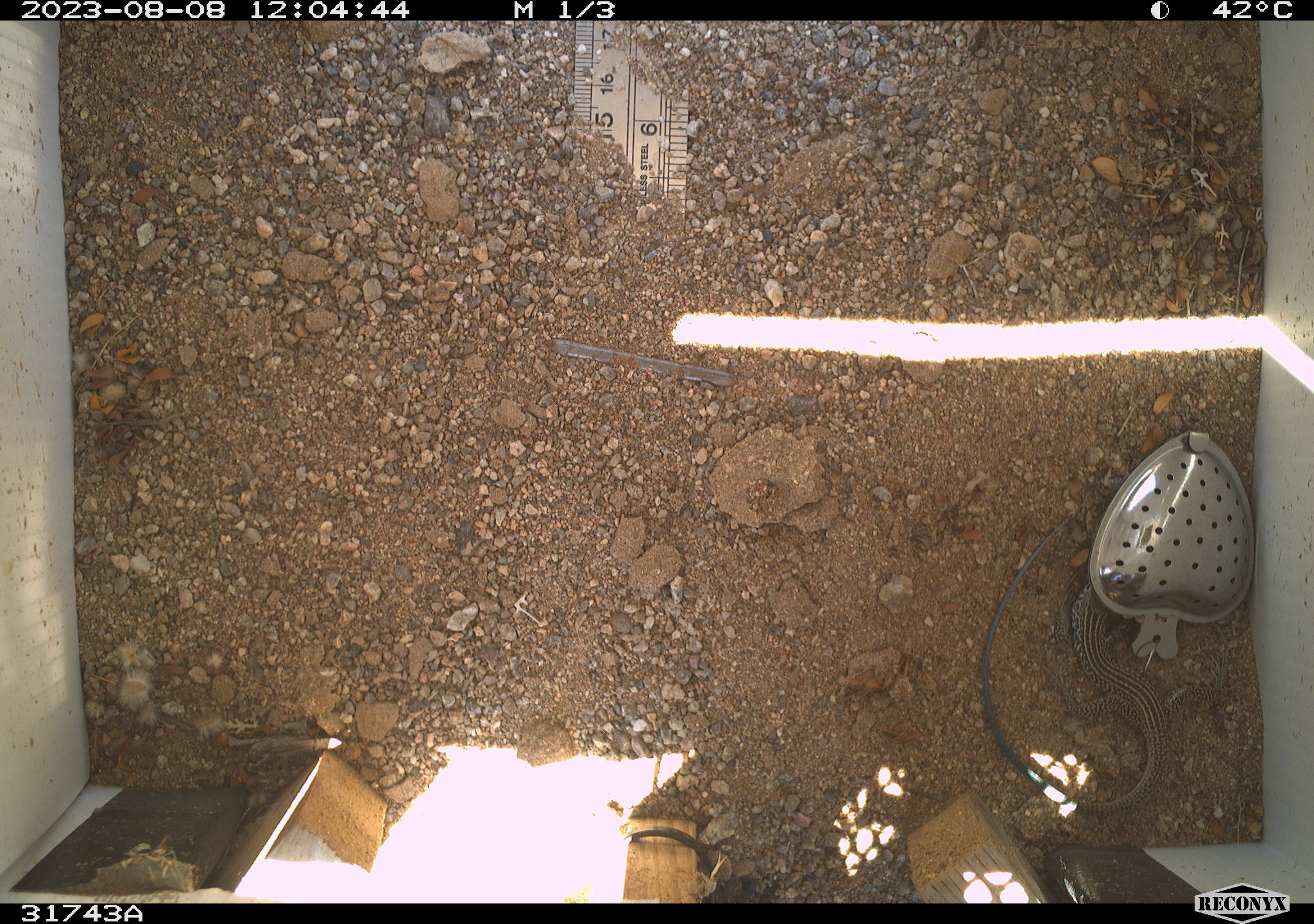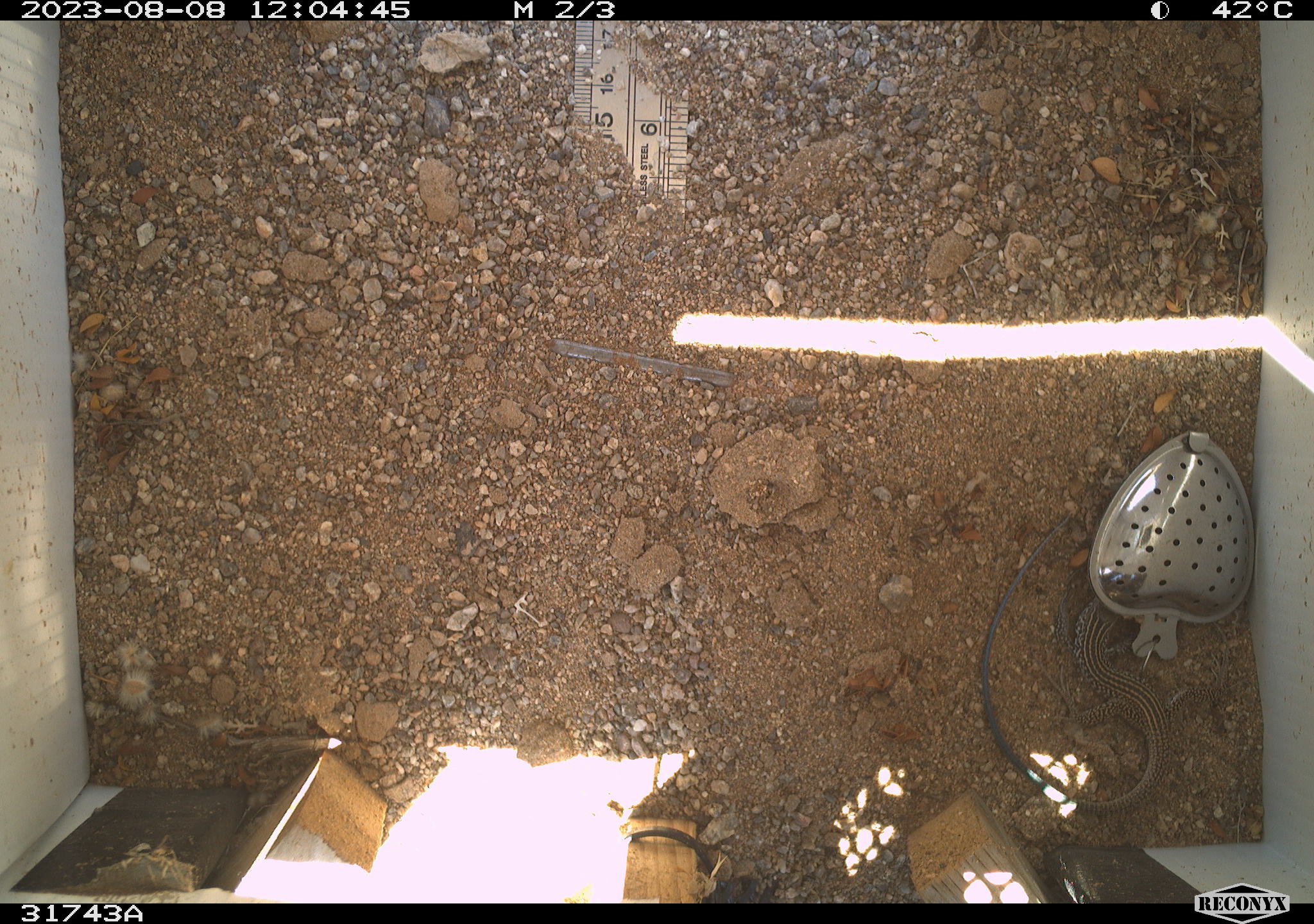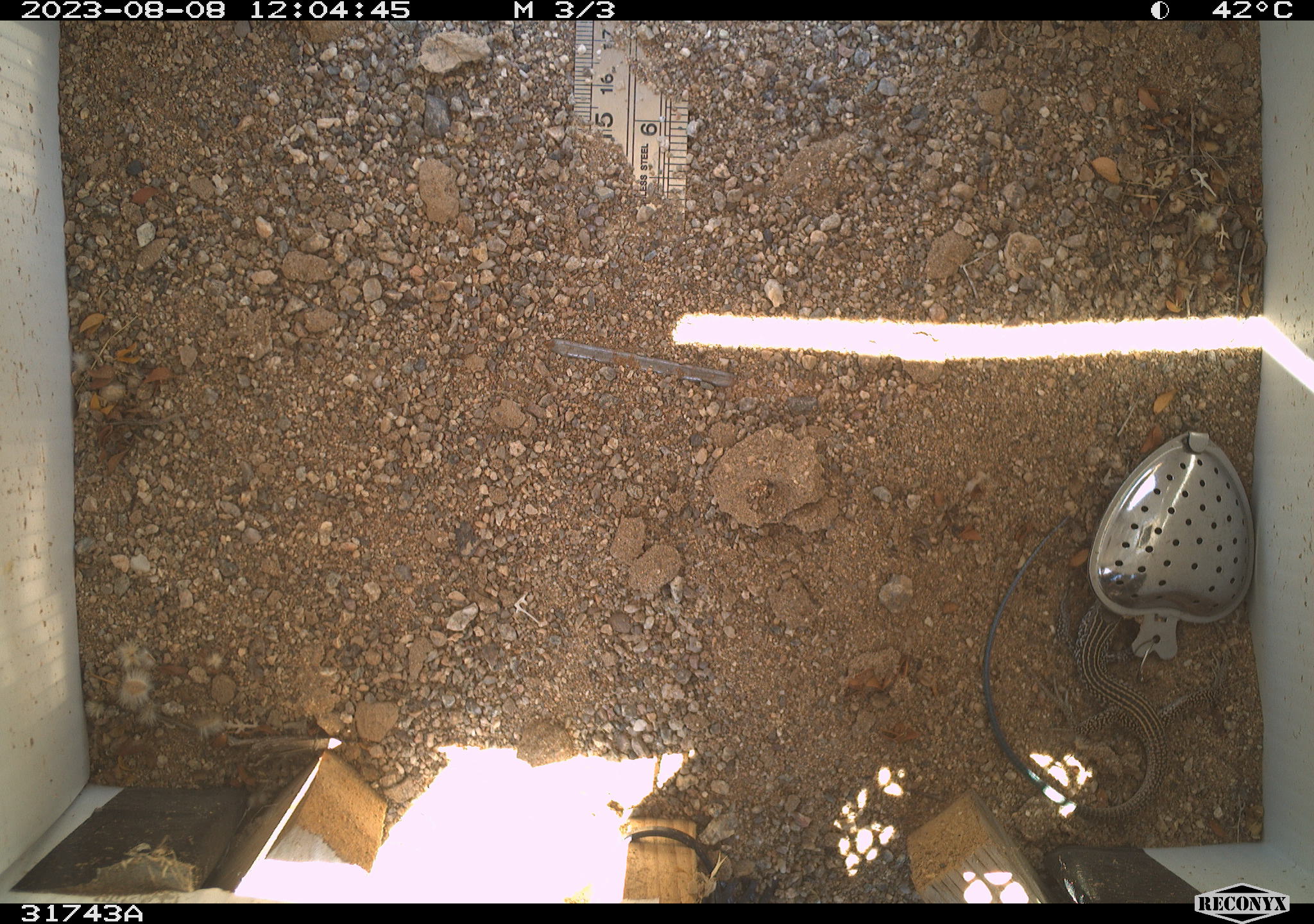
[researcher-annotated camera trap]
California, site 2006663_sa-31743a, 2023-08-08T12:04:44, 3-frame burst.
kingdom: Animalia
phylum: Chordata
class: Reptilia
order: Squamata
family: Teiidae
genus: Aspidoscelis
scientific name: Aspidoscelis tigris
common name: western whiptail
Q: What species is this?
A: Western whiptail (Aspidoscelis tigris).